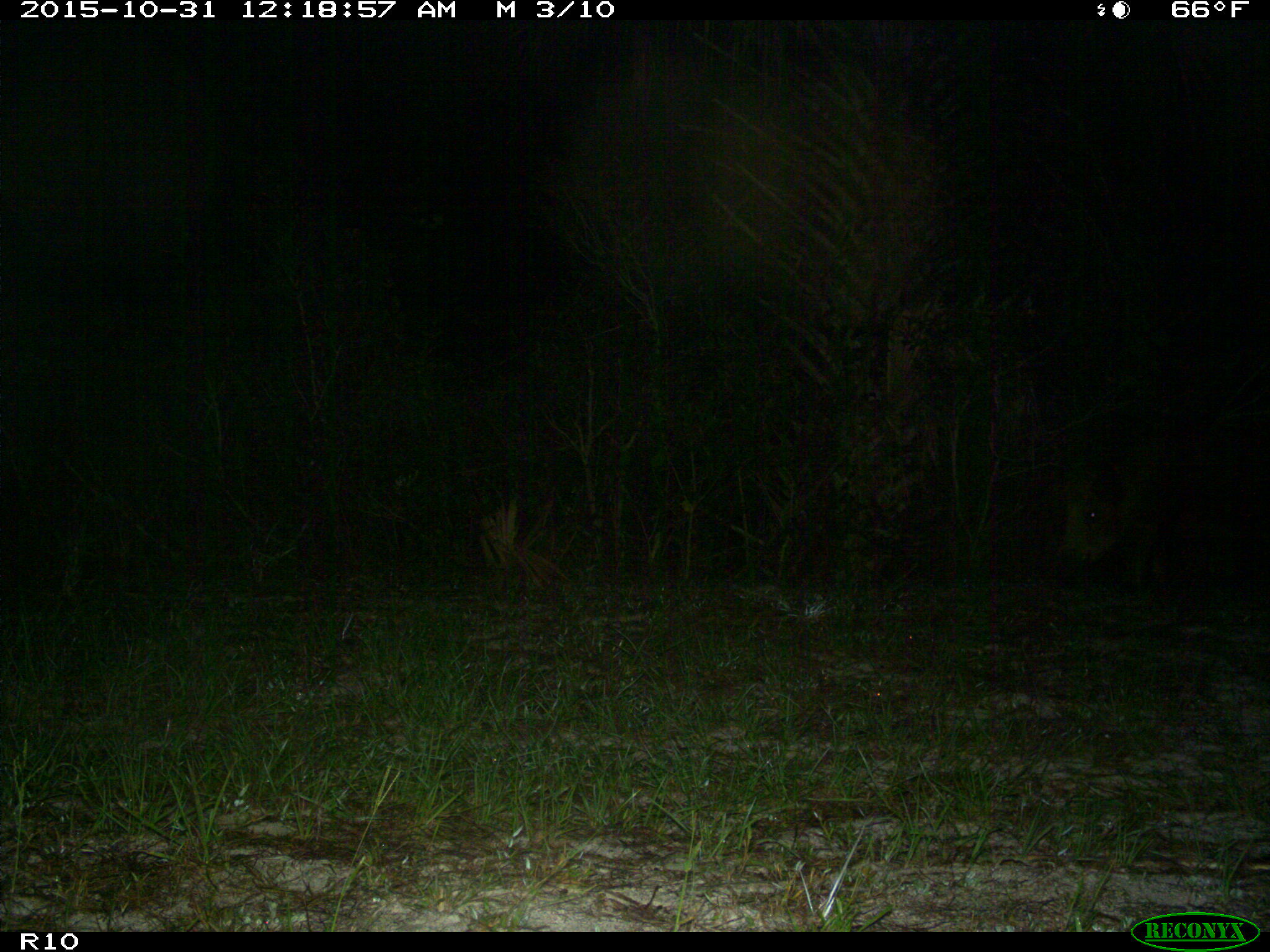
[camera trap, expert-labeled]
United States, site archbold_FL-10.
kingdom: Animalia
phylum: Chordata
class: Mammalia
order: Artiodactyla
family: Suidae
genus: Sus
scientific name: Sus scrofa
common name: wild boar